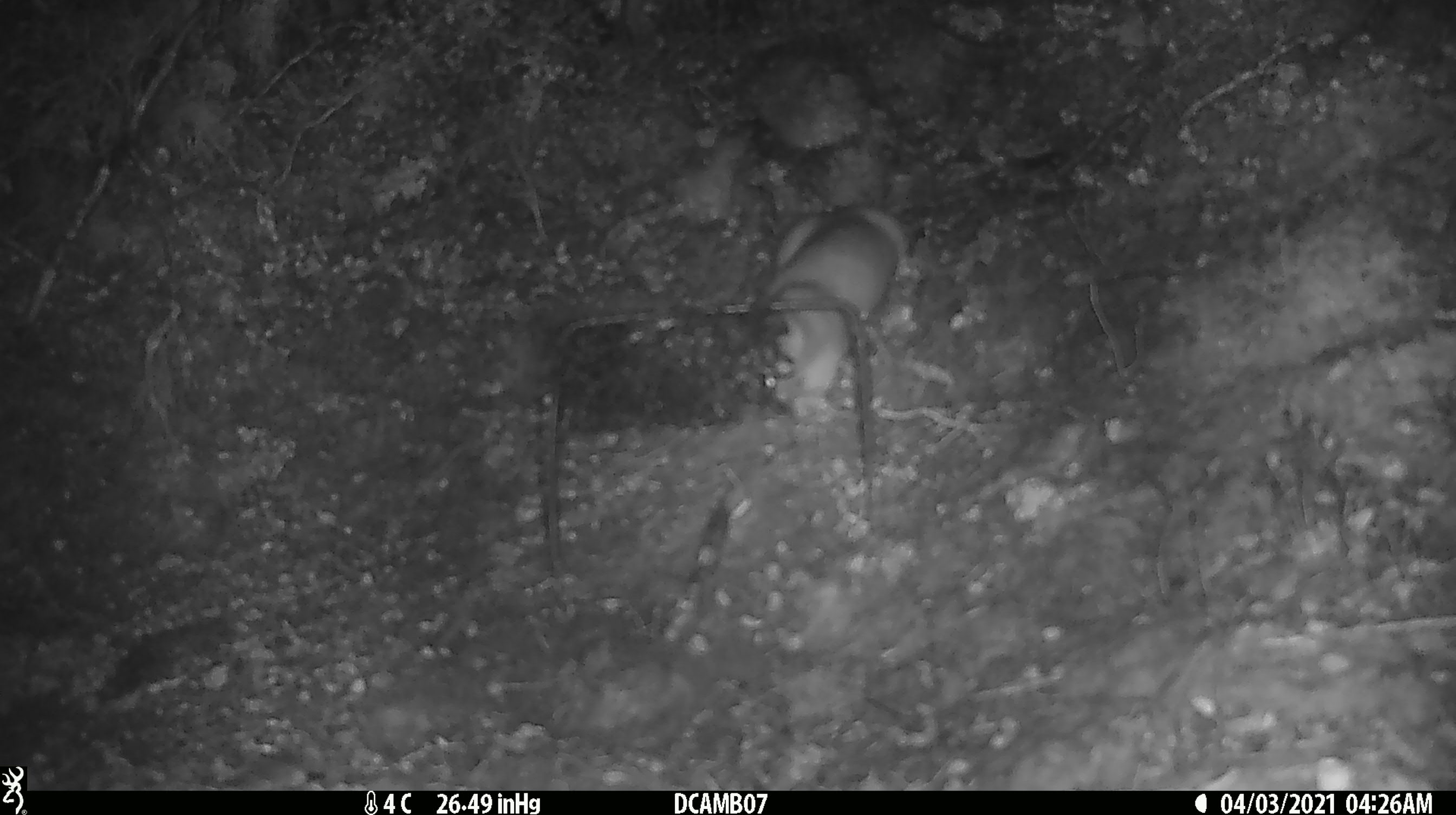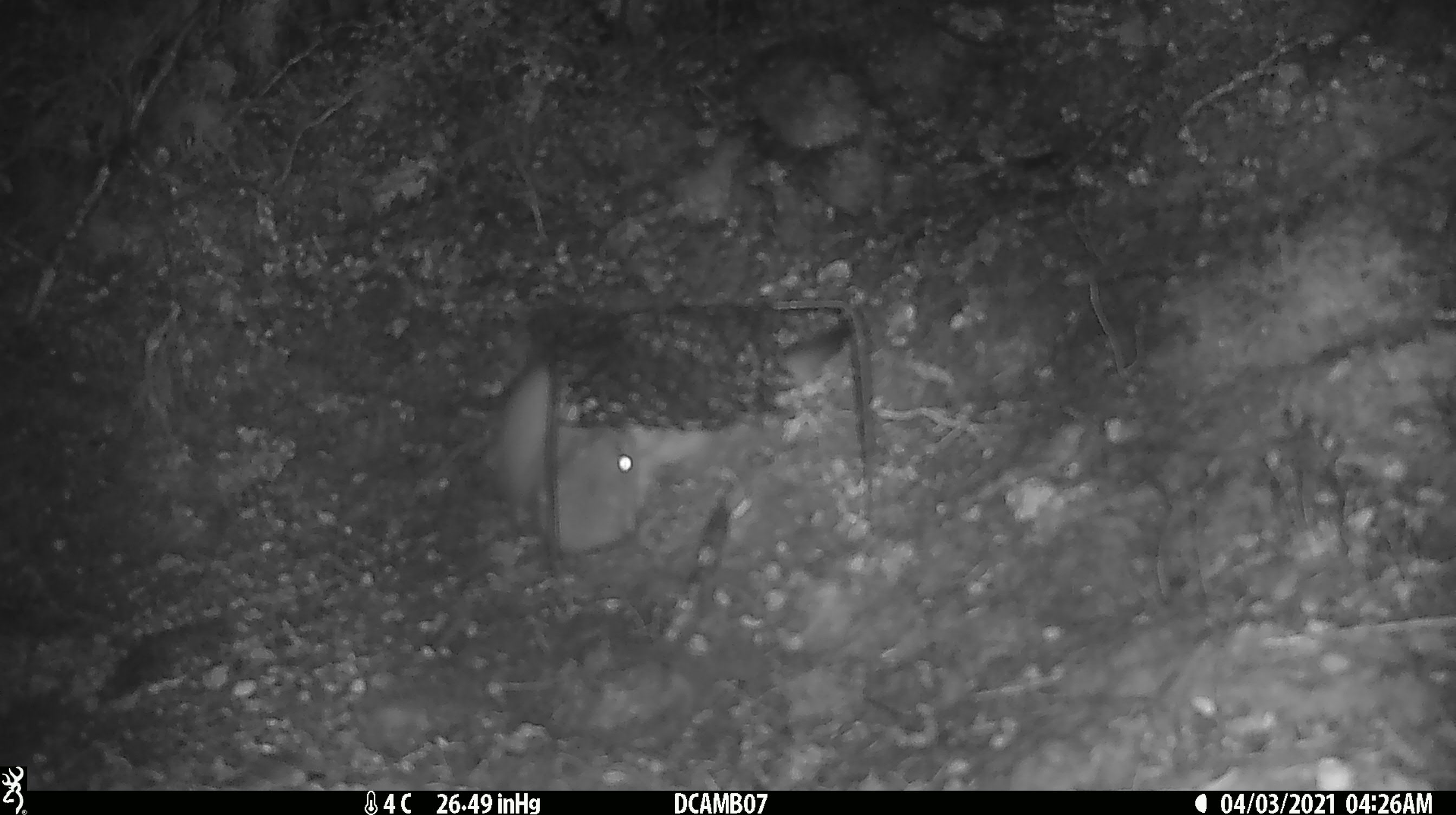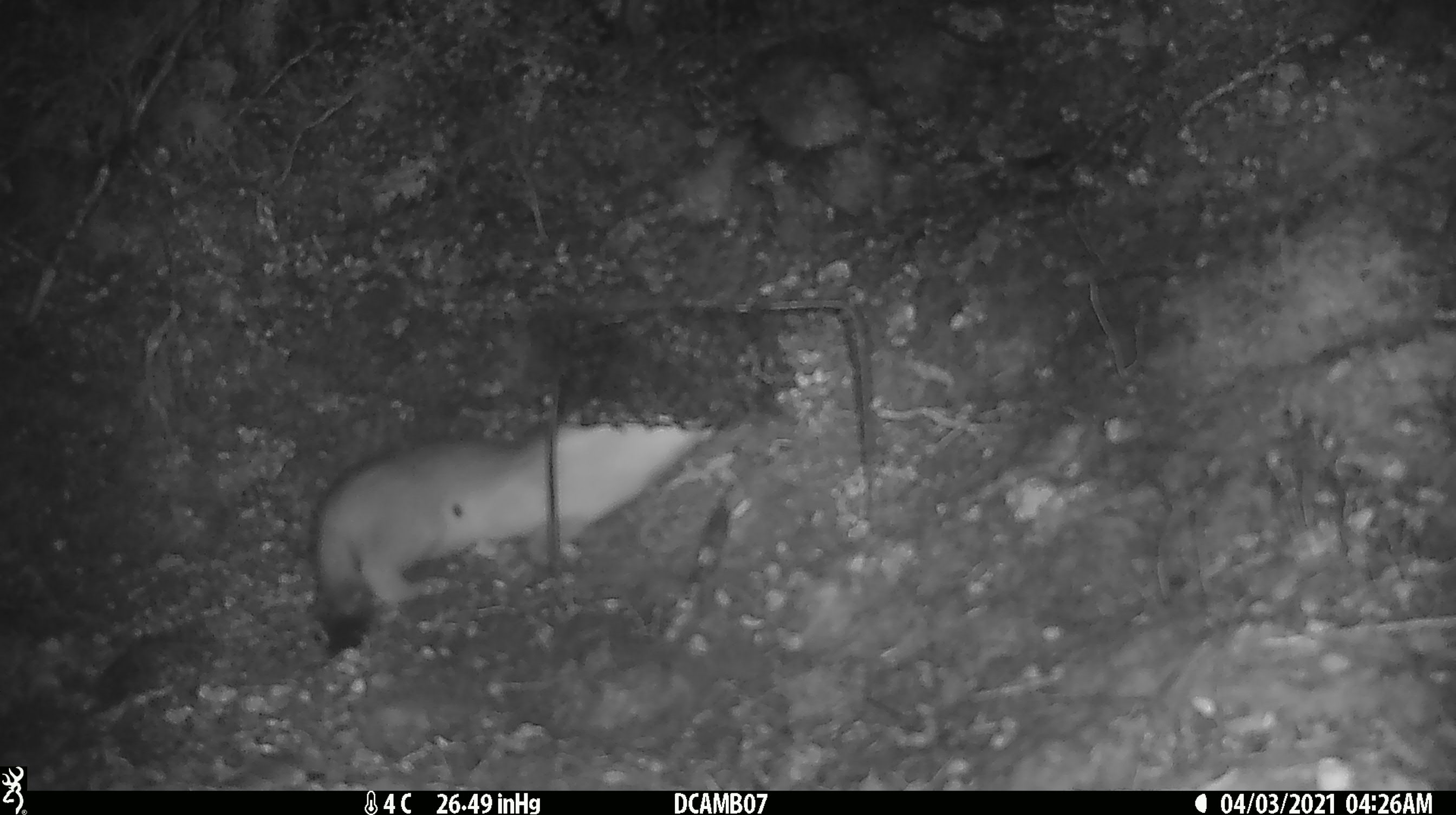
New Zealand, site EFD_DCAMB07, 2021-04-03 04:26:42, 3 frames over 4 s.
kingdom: Animalia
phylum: Chordata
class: Mammalia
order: Carnivora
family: Mustelidae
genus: Mustela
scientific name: Mustela erminea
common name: stoat